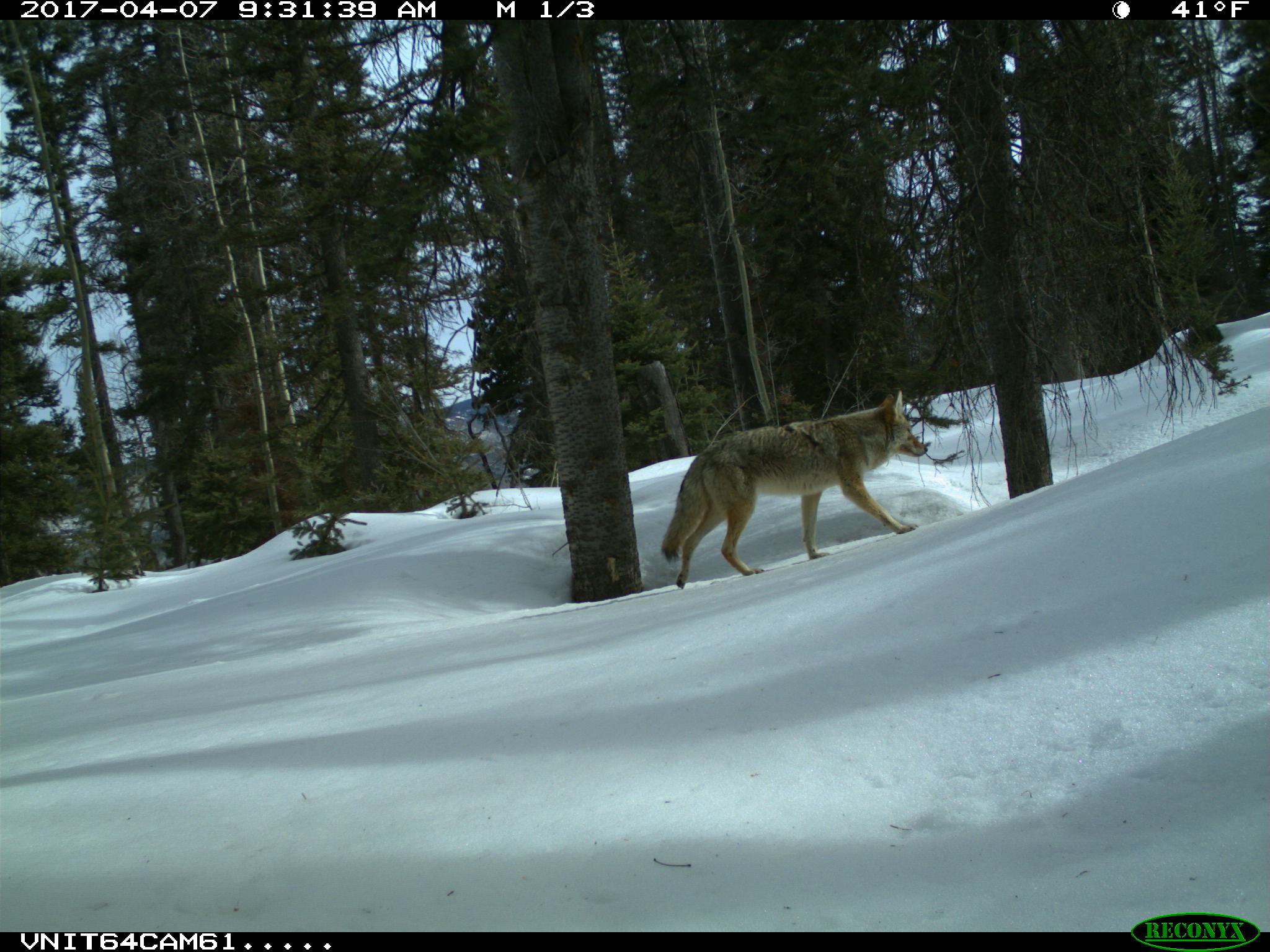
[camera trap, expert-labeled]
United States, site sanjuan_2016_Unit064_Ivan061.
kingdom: Animalia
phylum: Chordata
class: Mammalia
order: Carnivora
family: Canidae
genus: Canis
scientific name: Canis latrans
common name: coyote